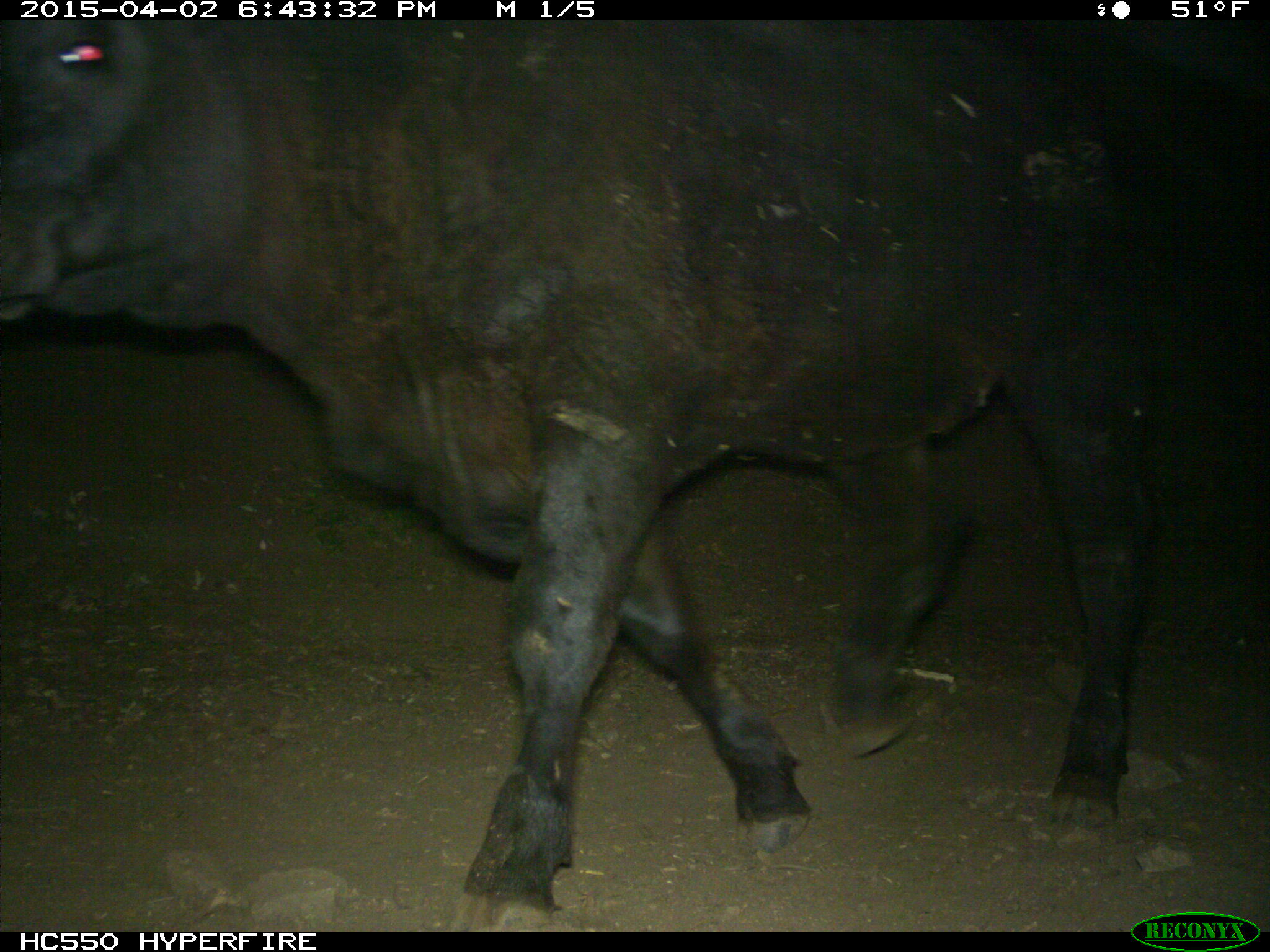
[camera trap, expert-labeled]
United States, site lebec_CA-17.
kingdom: Animalia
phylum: Chordata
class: Mammalia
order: Artiodactyla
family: Bovidae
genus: Bos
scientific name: Bos taurus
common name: domestic cow